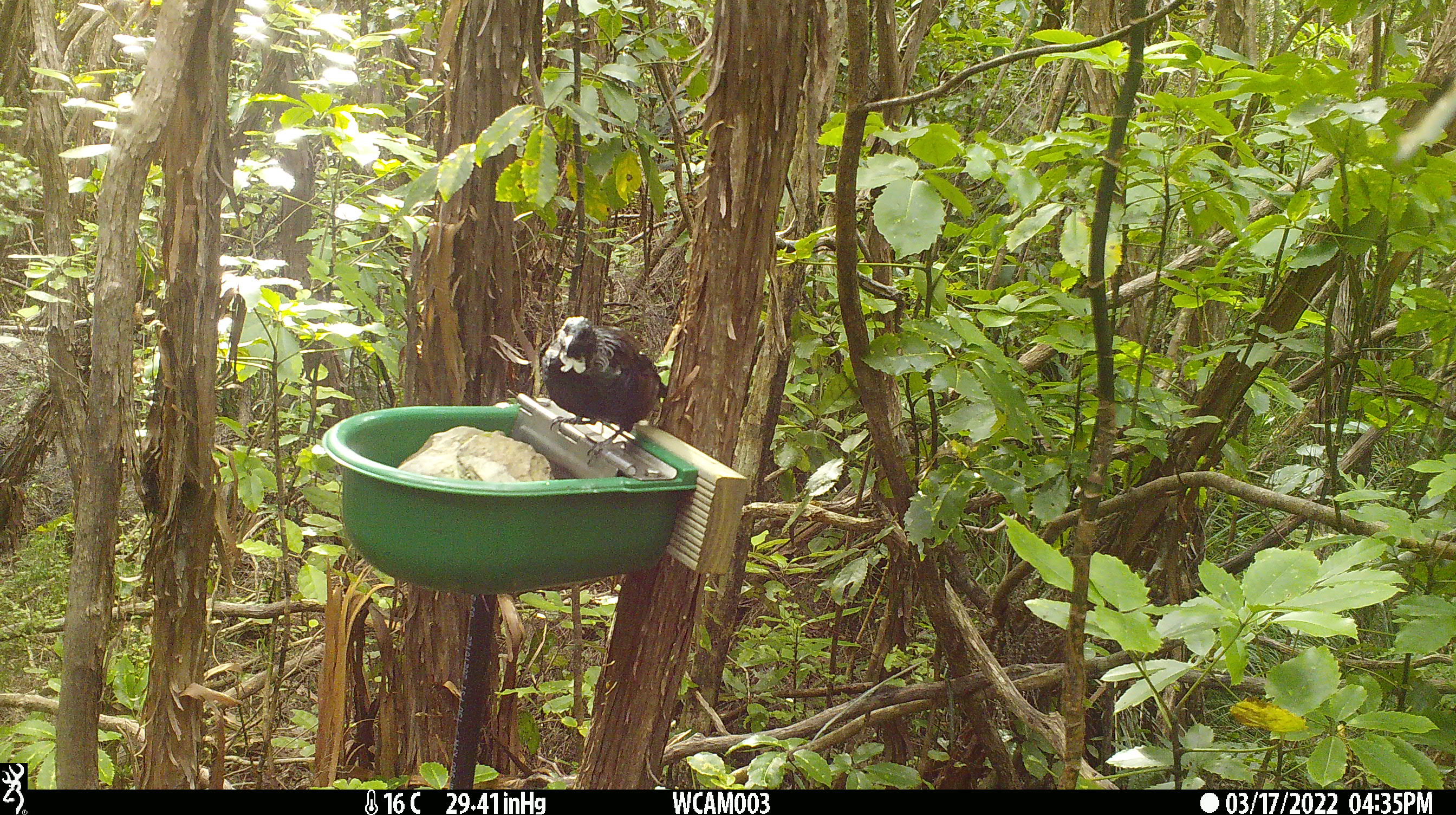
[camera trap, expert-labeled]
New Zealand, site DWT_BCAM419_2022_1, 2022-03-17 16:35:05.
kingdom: Animalia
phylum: Chordata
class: Aves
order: Passeriformes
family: Meliphagidae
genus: Prosthemadera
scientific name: Prosthemadera novaeseelandiae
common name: tui